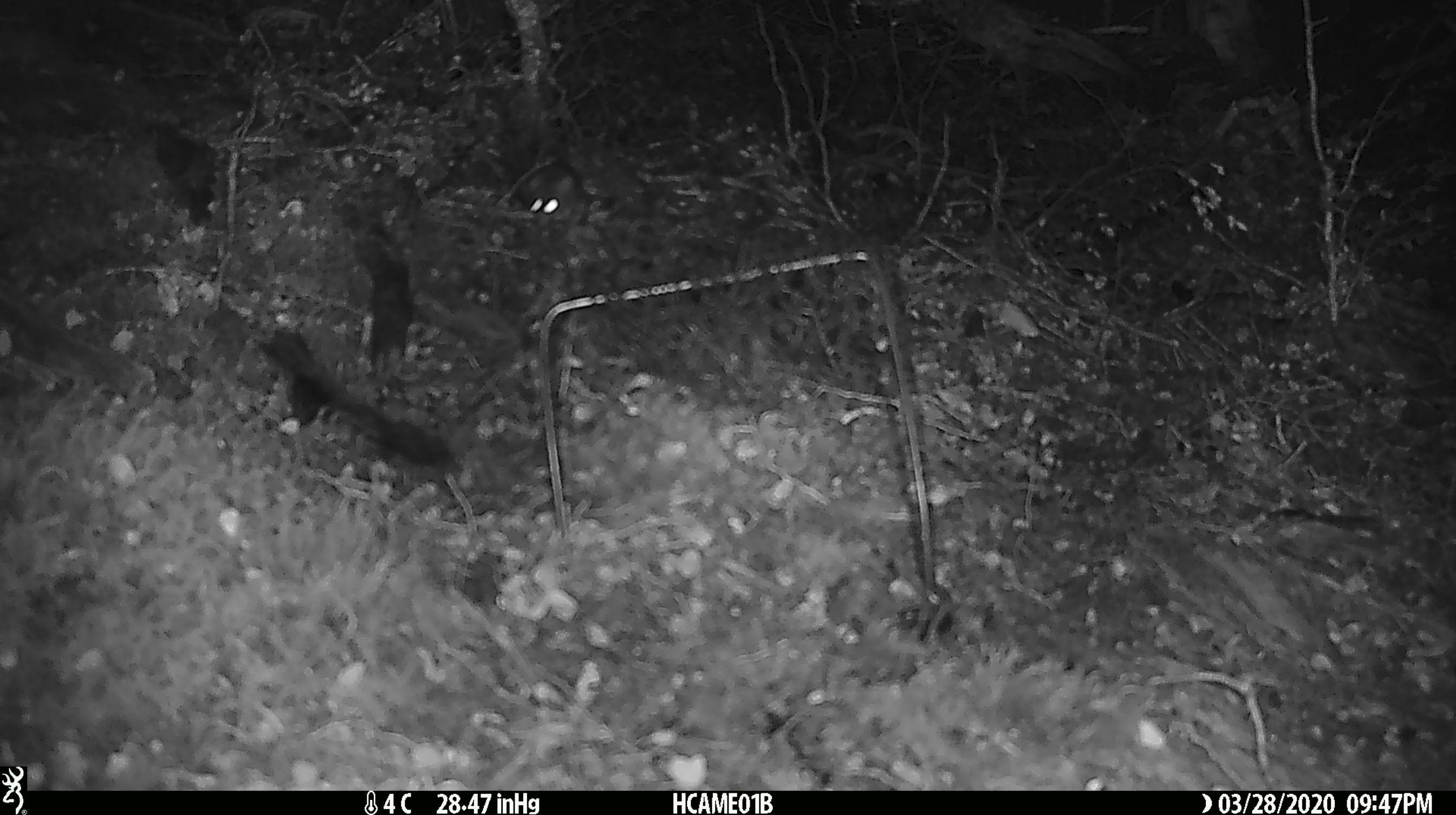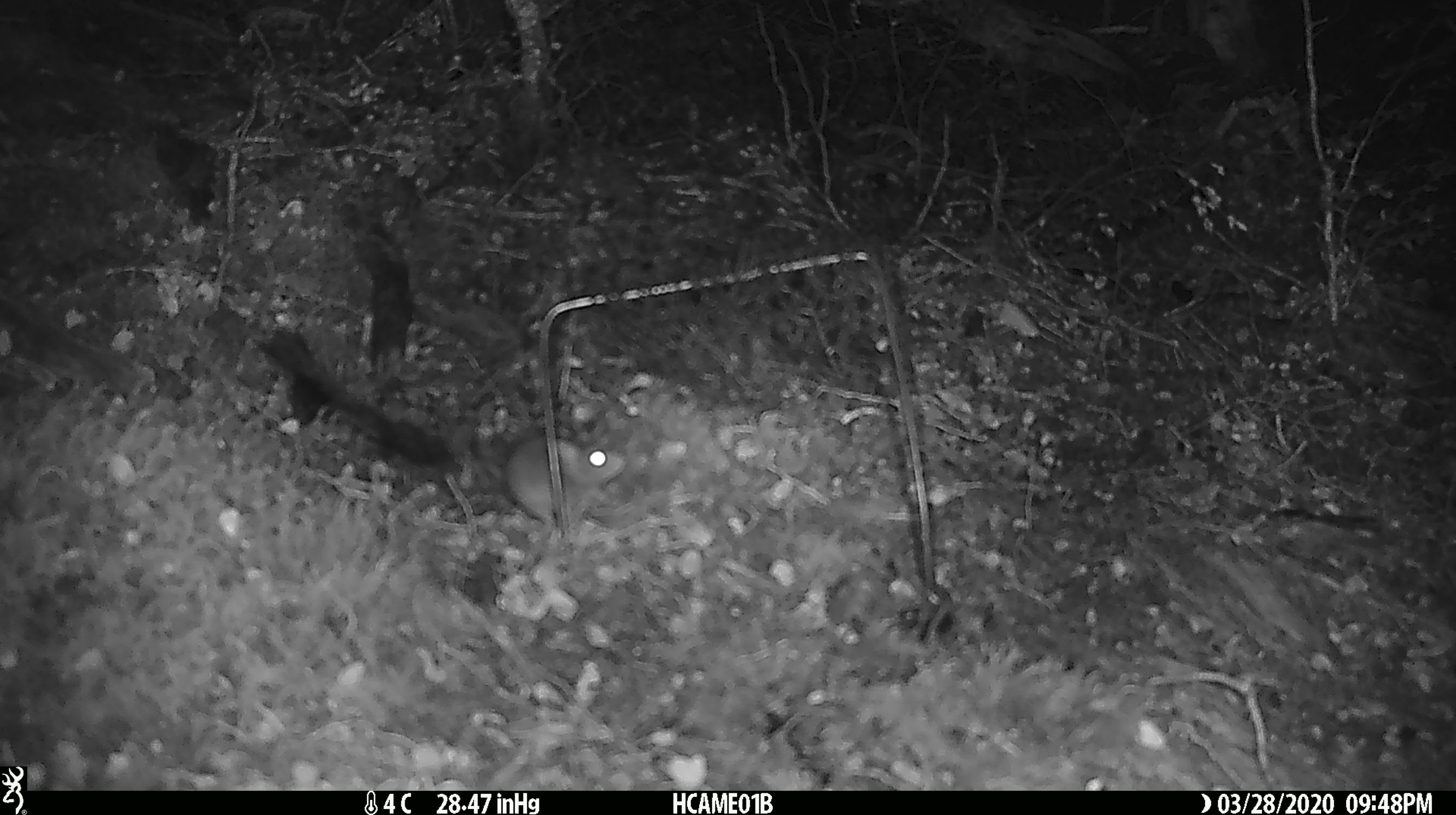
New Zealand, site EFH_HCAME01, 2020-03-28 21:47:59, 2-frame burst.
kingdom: Animalia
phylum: Chordata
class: Mammalia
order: Rodentia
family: Muridae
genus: Mus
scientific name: Mus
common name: mouse